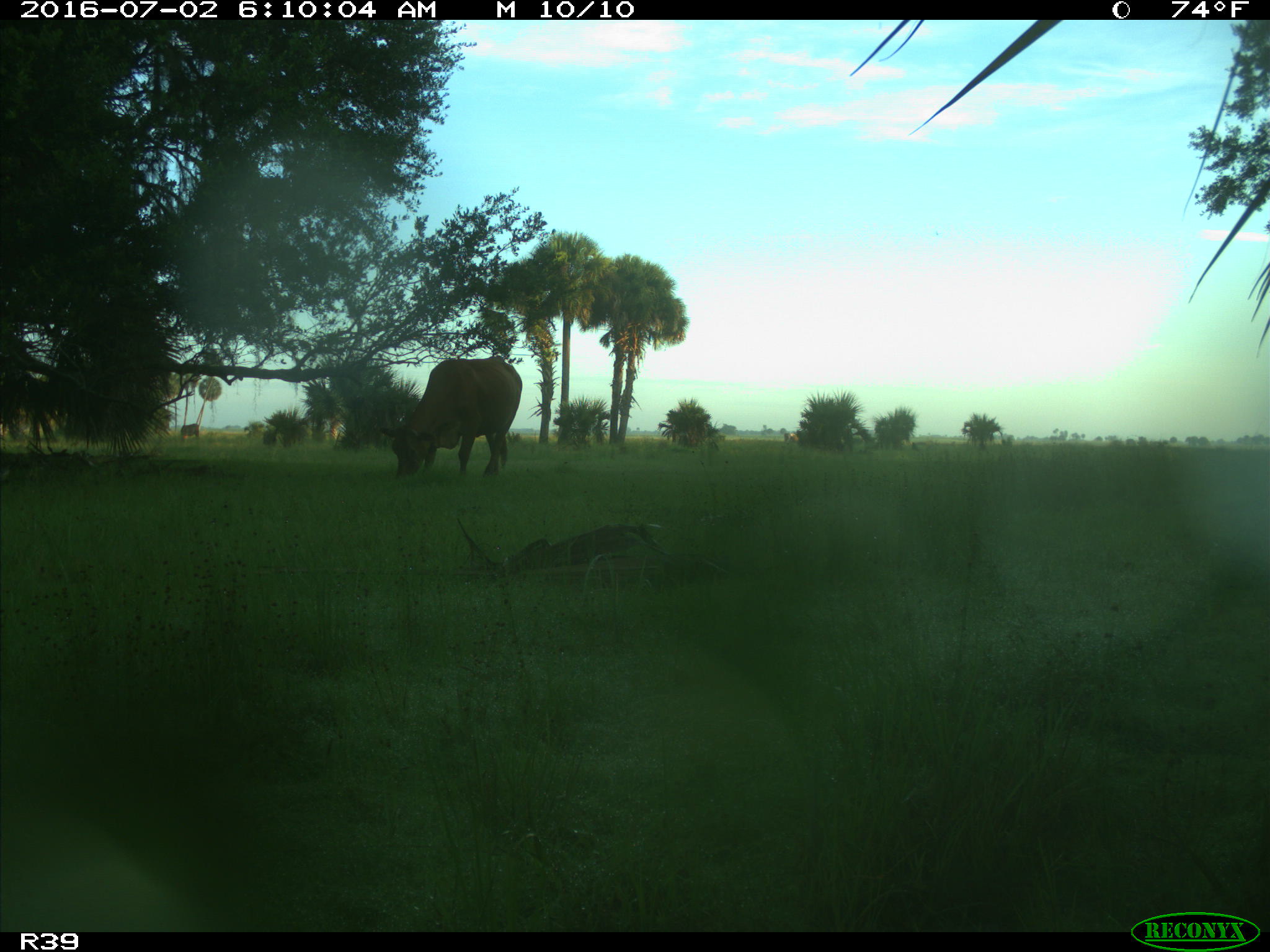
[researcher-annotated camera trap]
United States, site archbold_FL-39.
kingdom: Animalia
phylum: Chordata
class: Mammalia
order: Artiodactyla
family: Bovidae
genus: Bos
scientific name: Bos taurus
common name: domestic cow